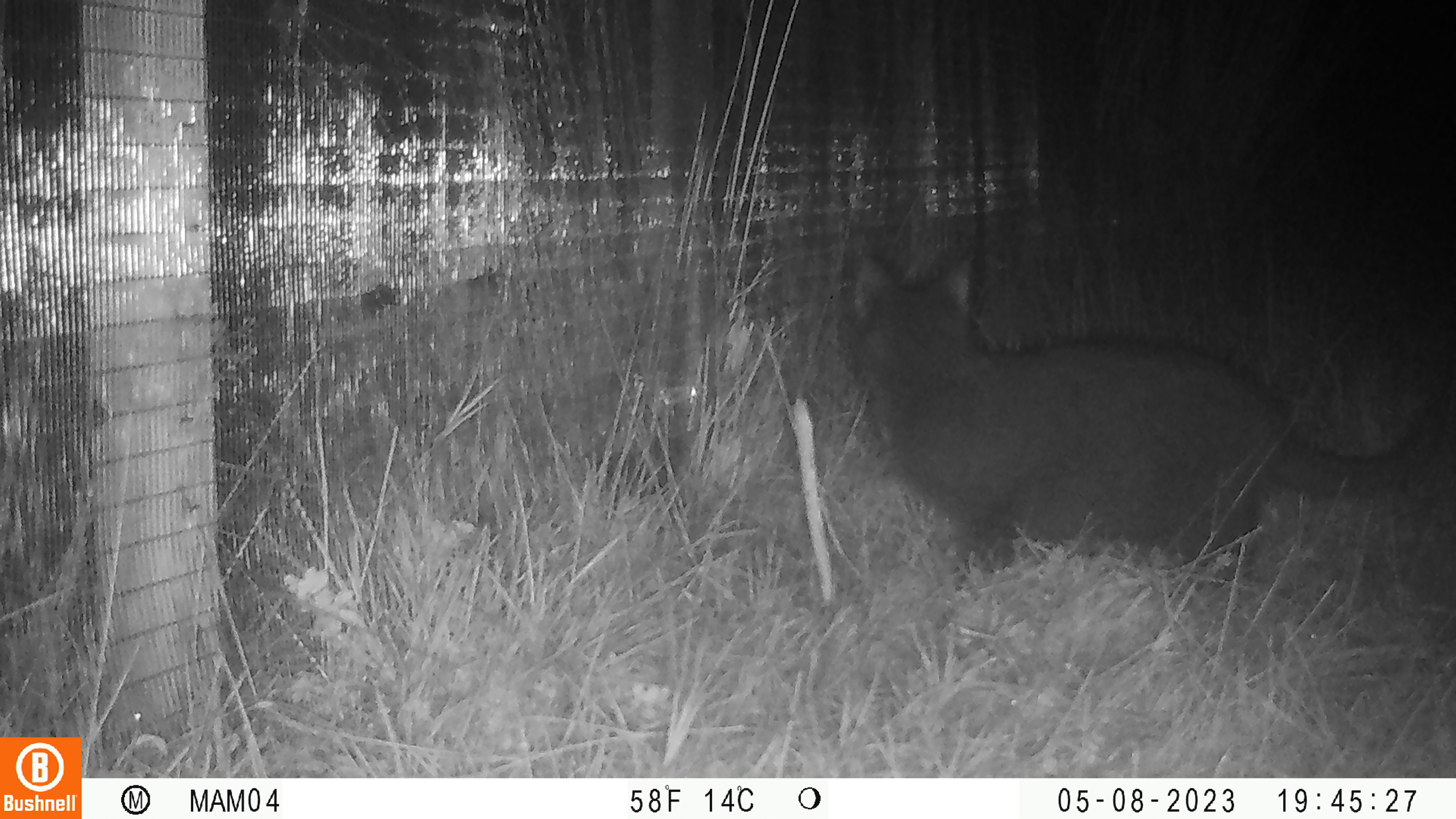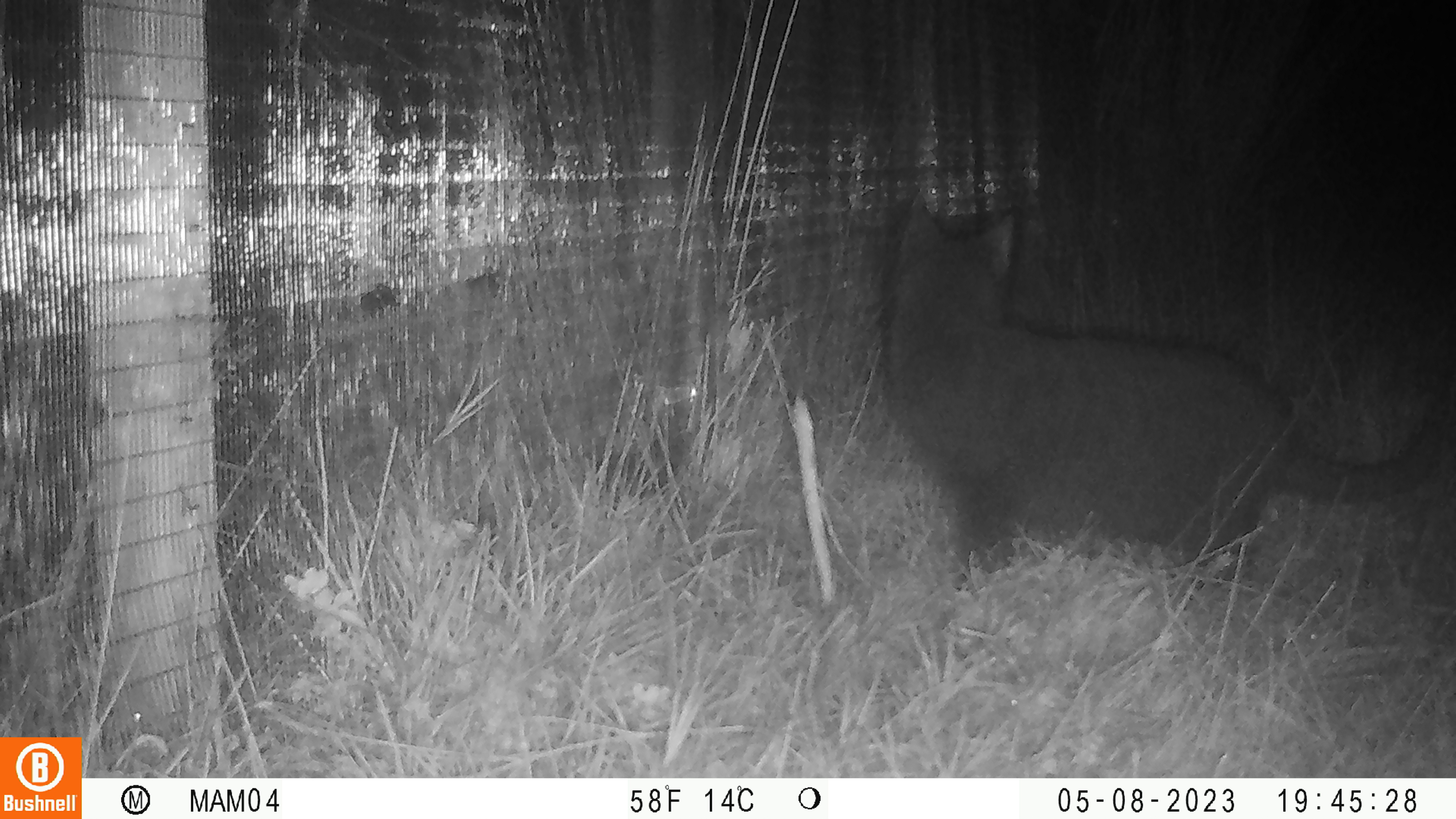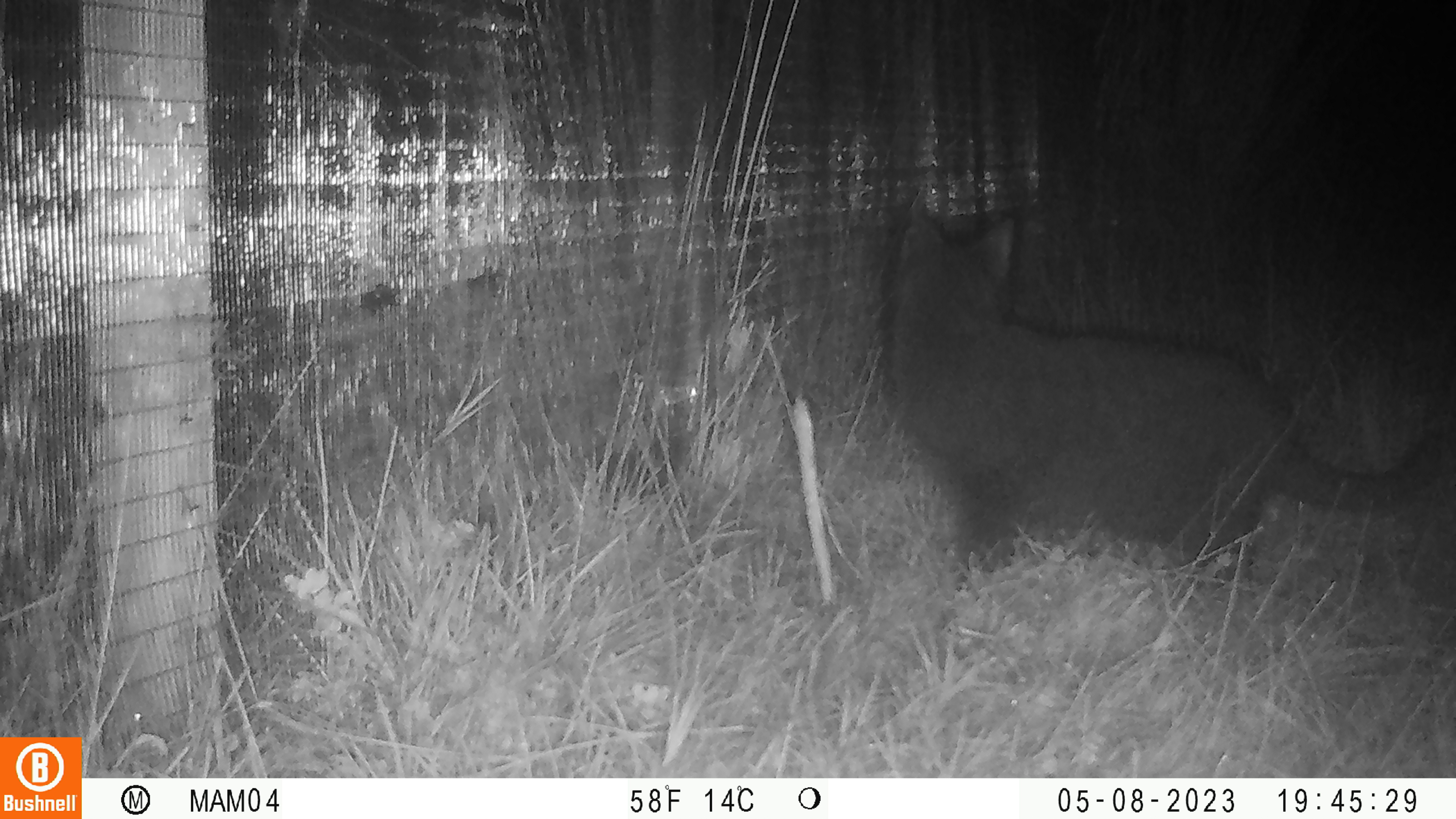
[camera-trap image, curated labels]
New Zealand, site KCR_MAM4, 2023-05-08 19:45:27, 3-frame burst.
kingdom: Animalia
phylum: Chordata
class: Mammalia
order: Carnivora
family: Felidae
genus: Felis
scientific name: Felis catus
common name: domestic cat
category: cat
Cat (domestic cat) (Felis catus).